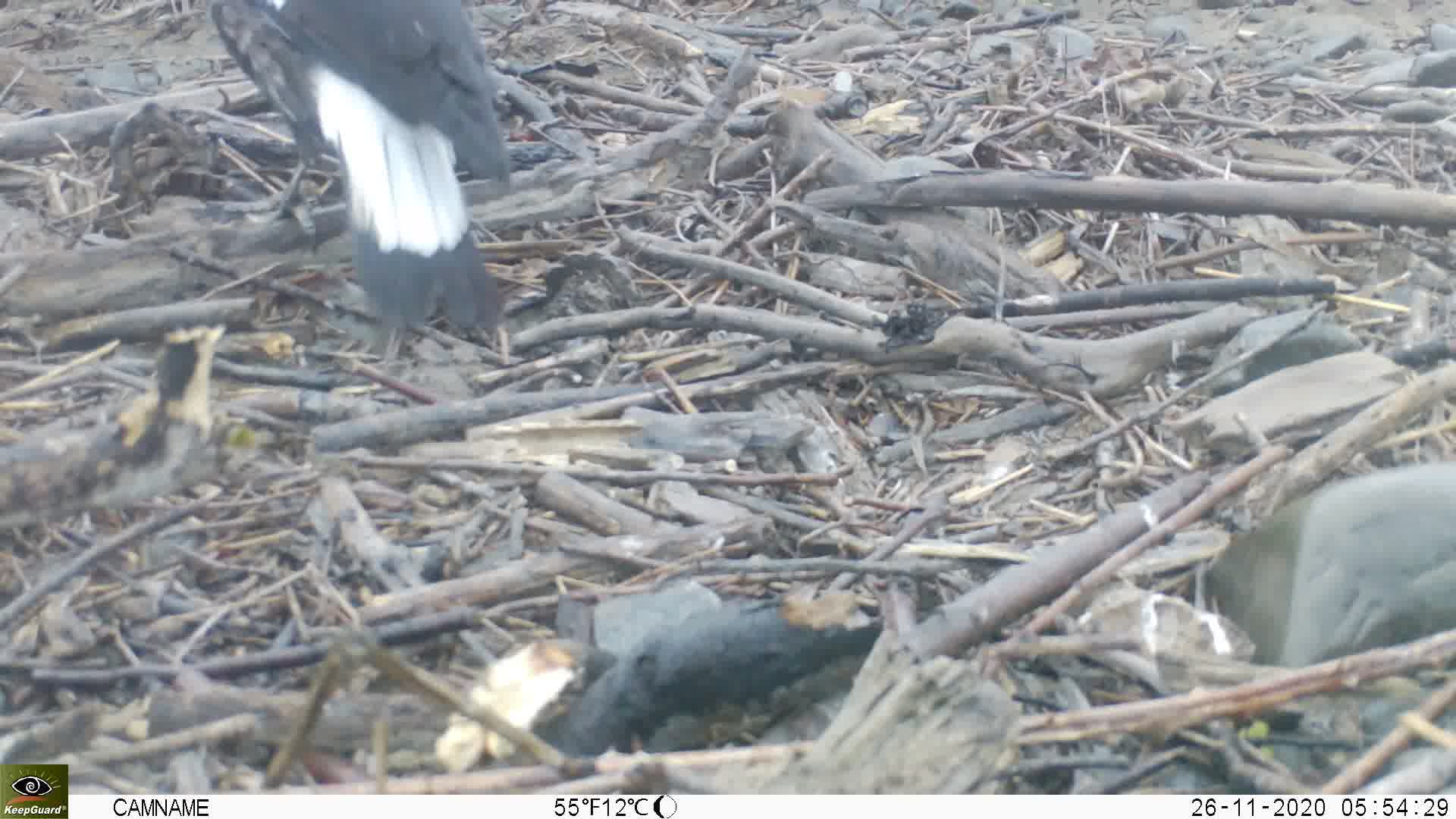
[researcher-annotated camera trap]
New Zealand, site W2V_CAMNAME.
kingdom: Animalia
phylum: Chordata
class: Aves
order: Passeriformes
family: Artamidae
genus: Gymnorhina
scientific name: Gymnorhina tibicen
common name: australian magpie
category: magpie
Magpie (australian magpie) (Gymnorhina tibicen).